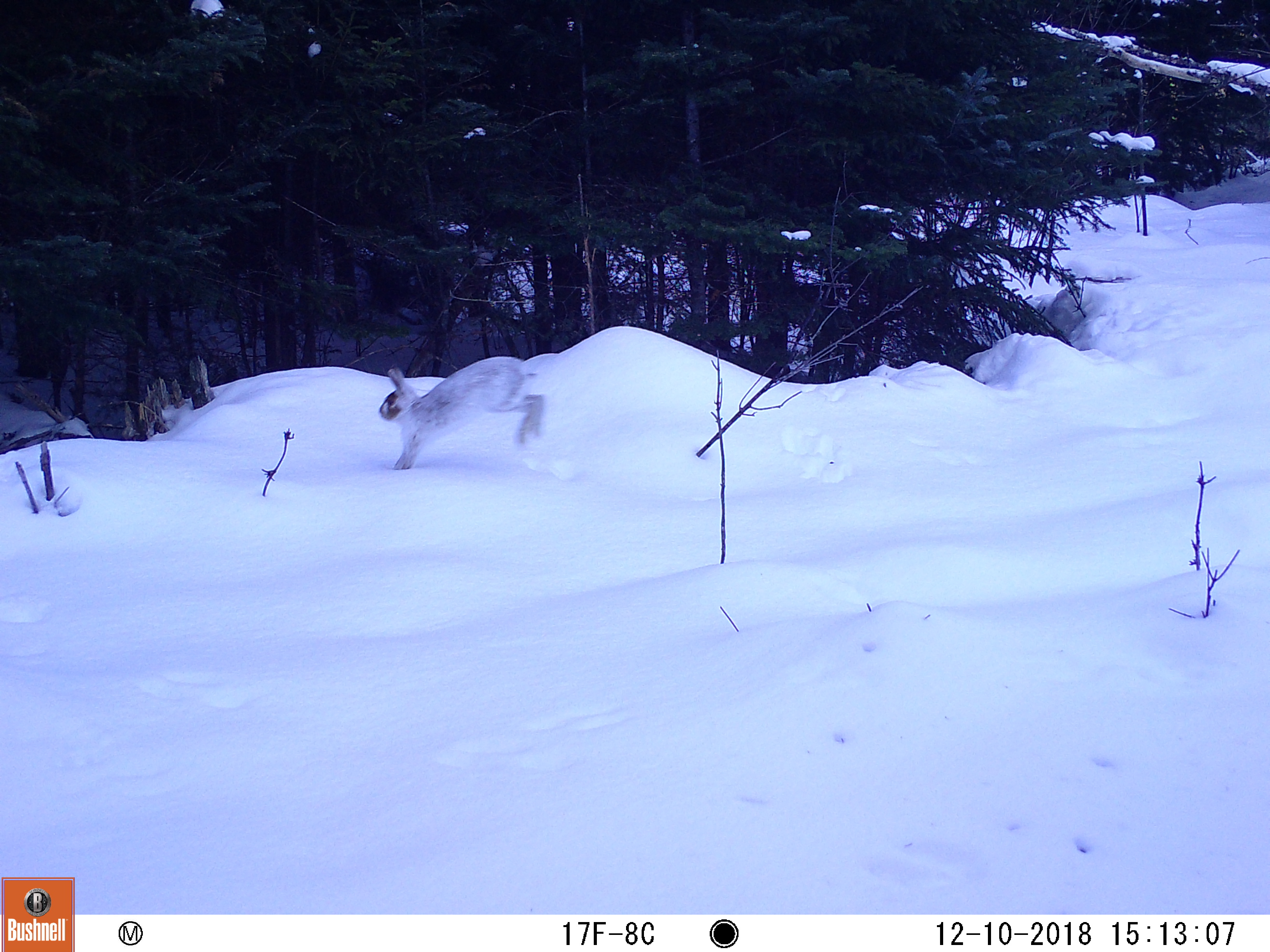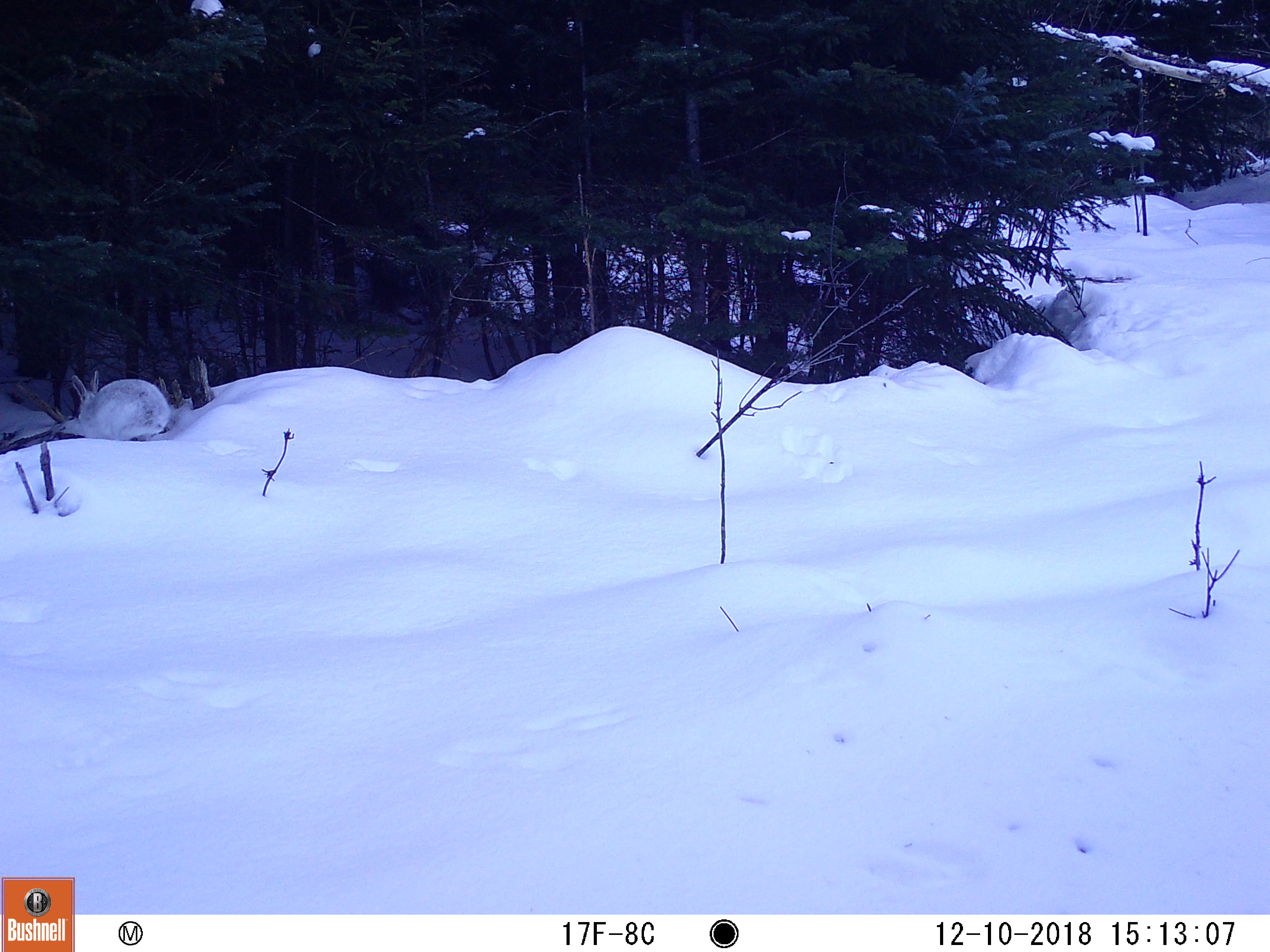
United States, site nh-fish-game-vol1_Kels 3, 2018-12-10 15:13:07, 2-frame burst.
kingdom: Animalia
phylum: Chordata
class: Mammalia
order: Lagomorpha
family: Leporidae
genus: Lepus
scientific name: Lepus americanus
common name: snowshoe hare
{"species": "snowshoe hare (Lepus americanus)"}